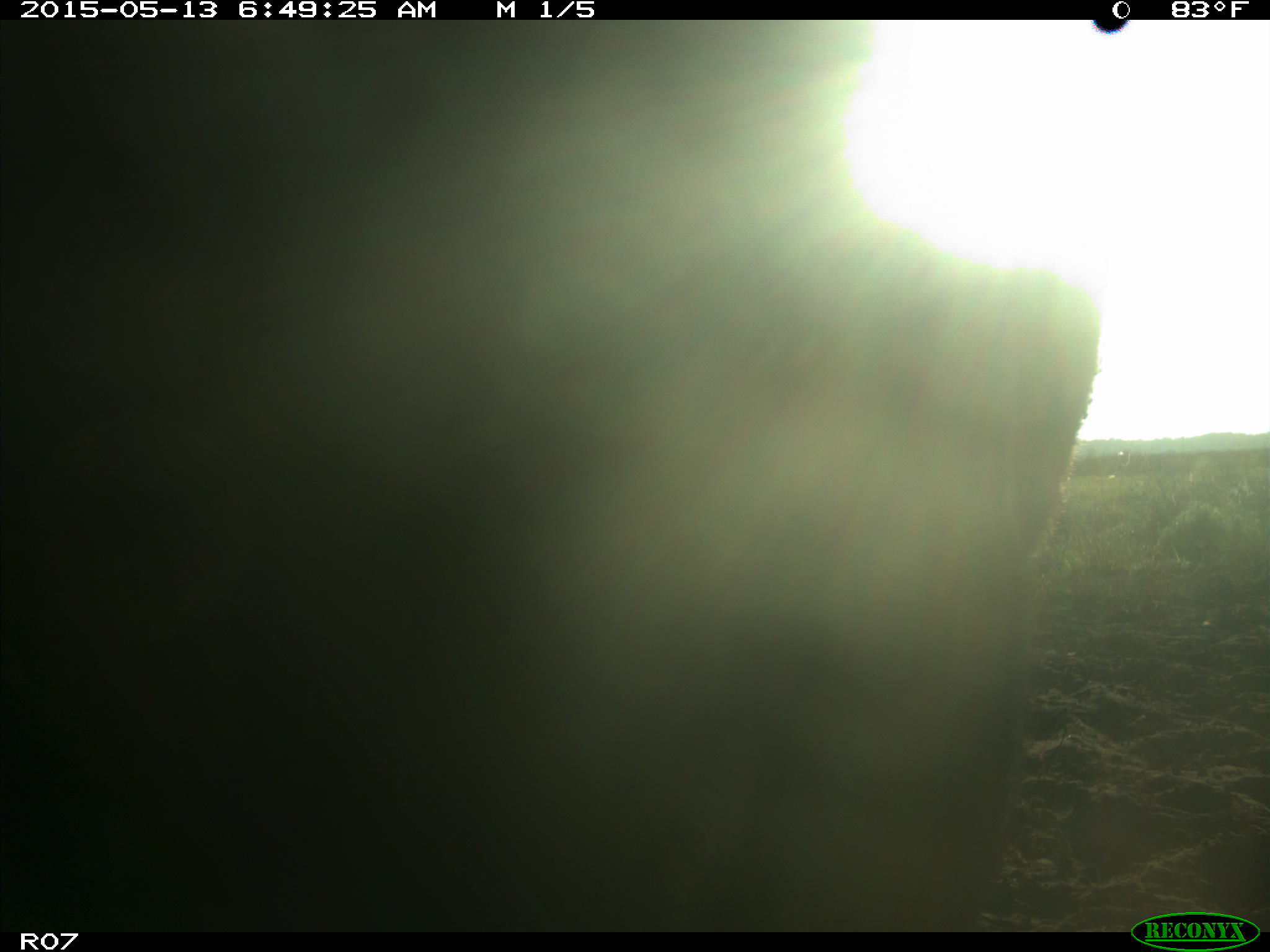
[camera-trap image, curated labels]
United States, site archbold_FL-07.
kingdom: Animalia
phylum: Chordata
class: Mammalia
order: Artiodactyla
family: Bovidae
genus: Bos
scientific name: Bos taurus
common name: domestic cow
Bos taurus (domestic cow).